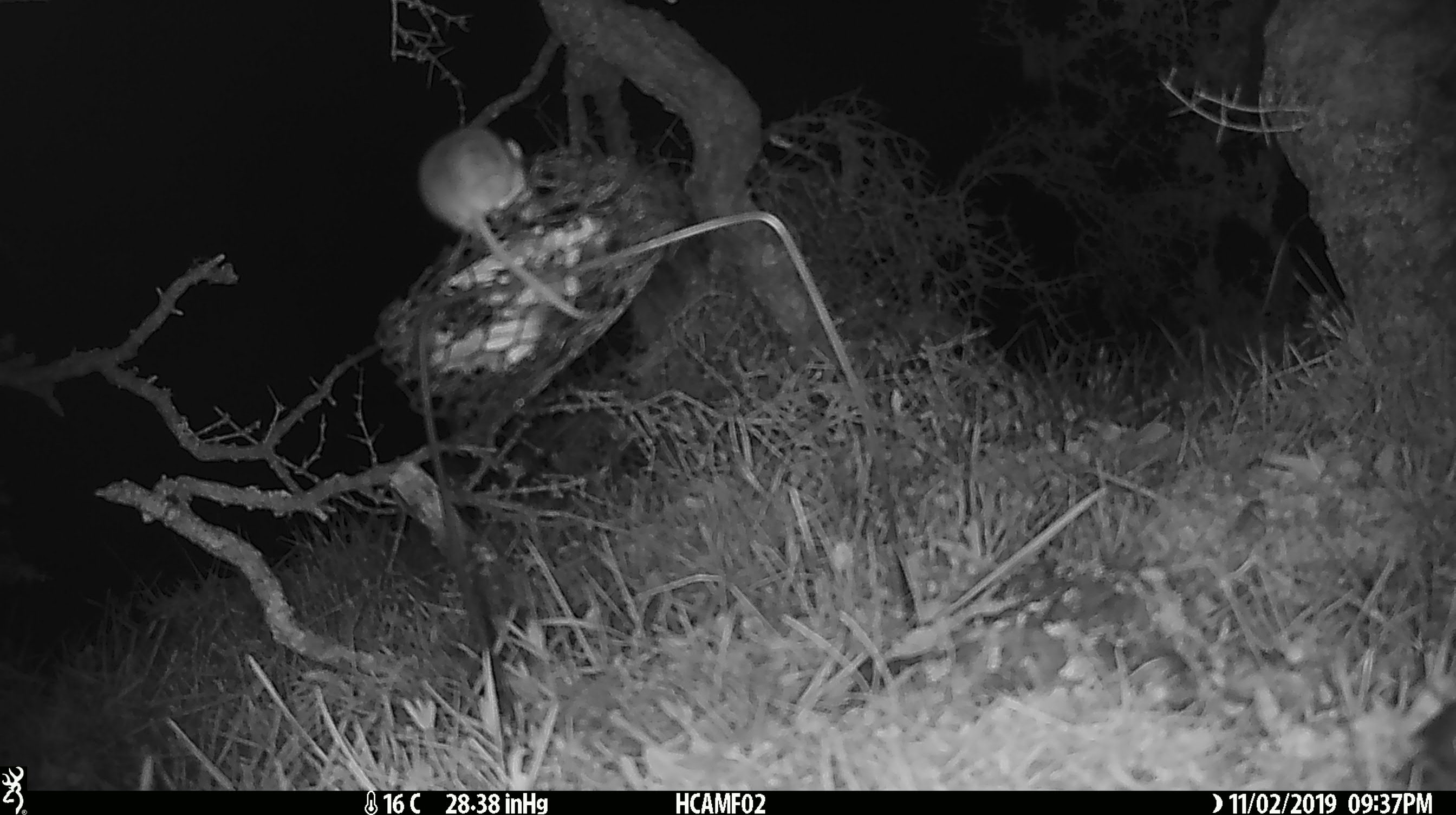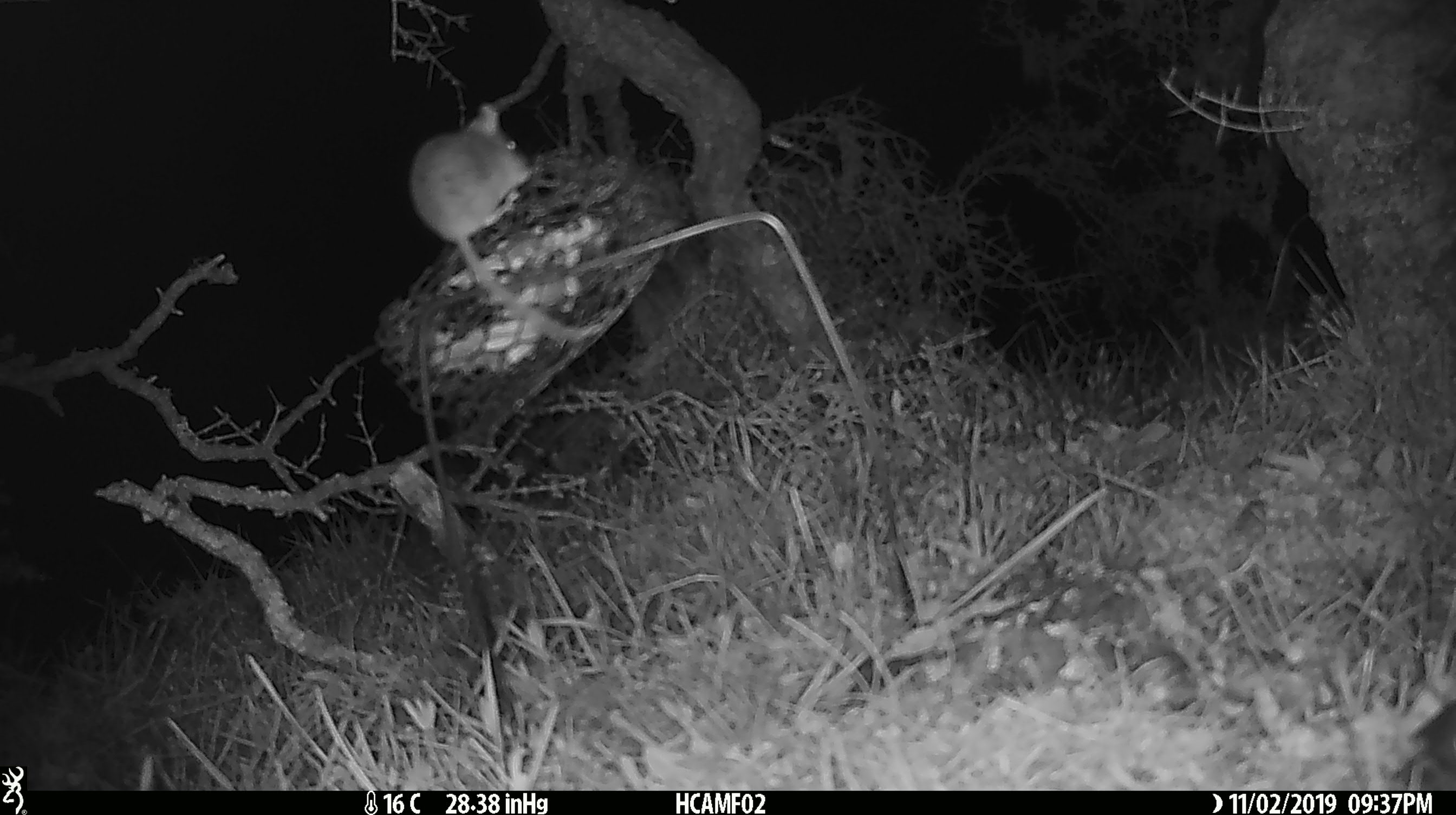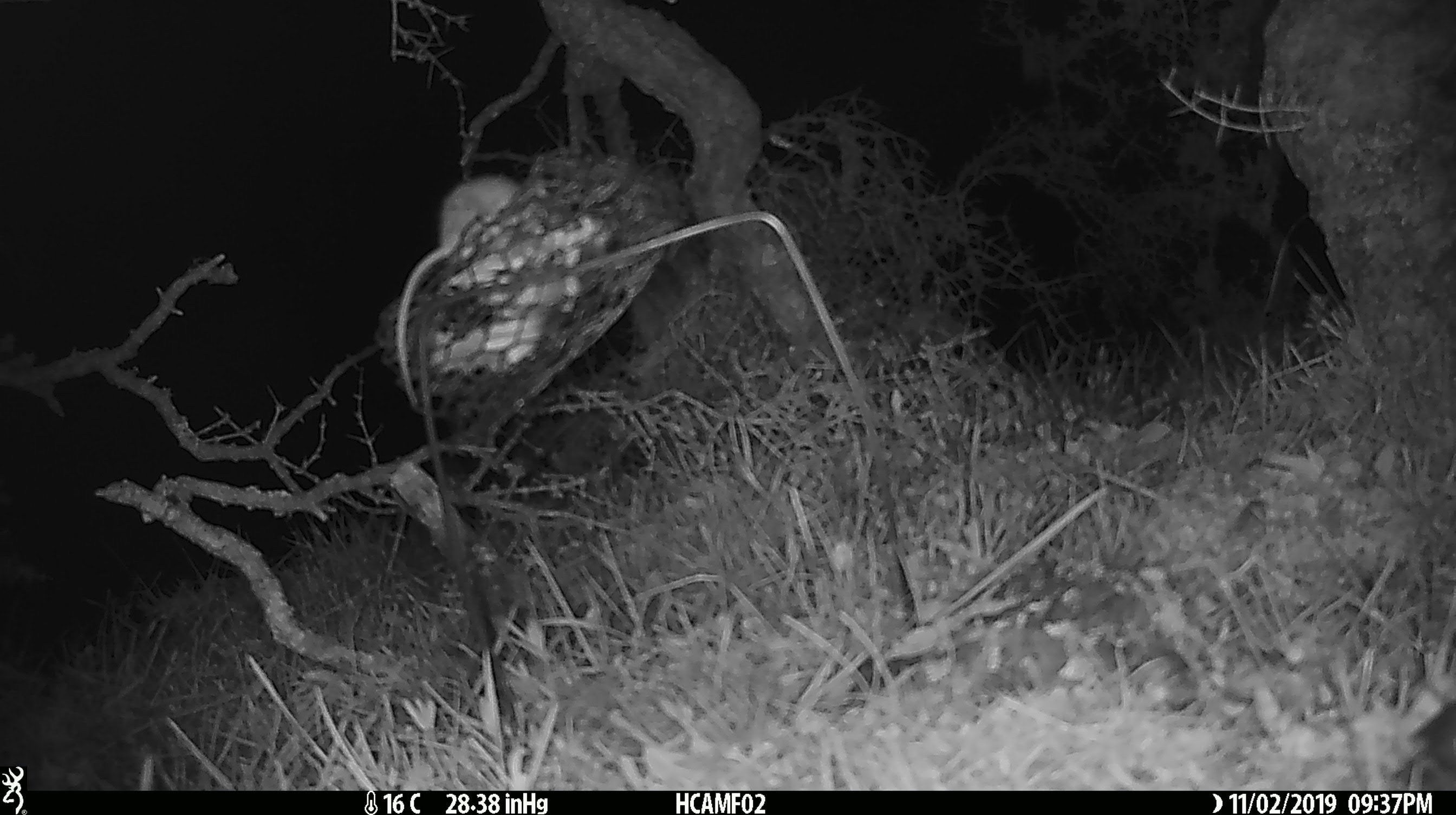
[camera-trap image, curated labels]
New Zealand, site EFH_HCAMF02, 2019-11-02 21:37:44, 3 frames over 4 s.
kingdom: Animalia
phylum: Chordata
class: Mammalia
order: Rodentia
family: Muridae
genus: Mus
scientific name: Mus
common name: mouse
Mouse (Mus).